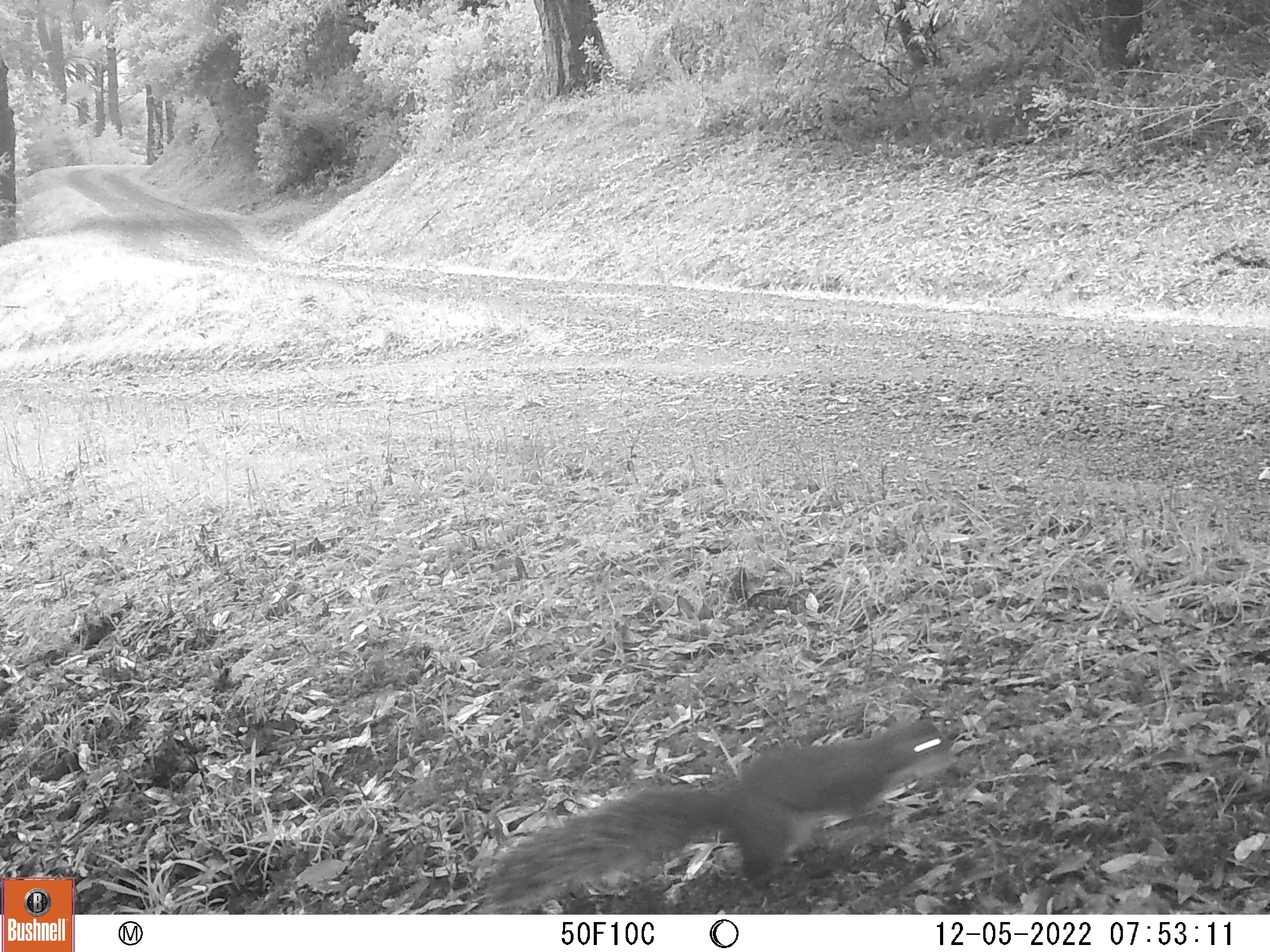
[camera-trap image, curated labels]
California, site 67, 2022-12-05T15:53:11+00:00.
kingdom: Animalia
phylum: Chordata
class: Mammalia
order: Rodentia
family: Sciuridae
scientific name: Sciuridae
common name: squirrel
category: unknown squirrel